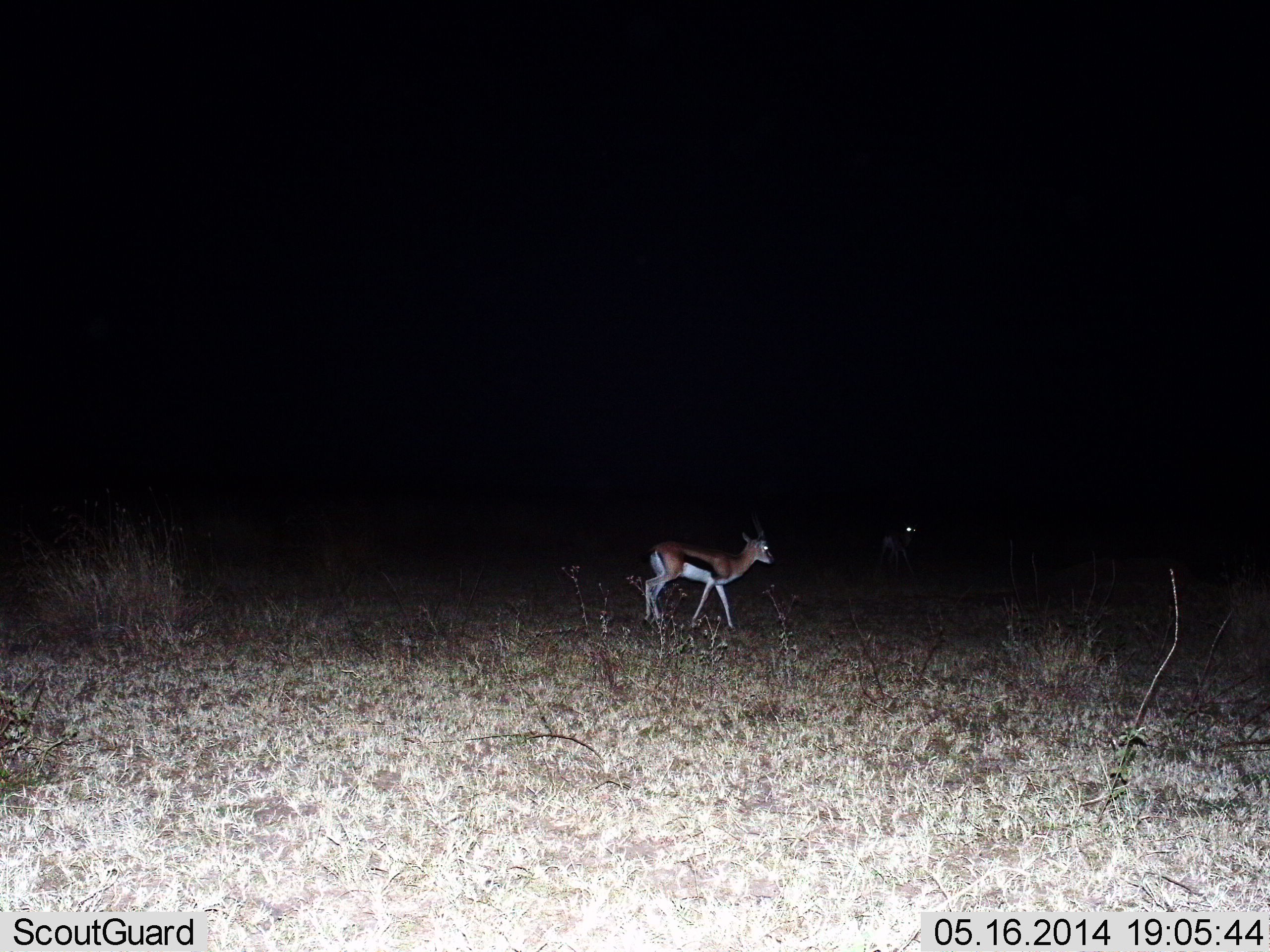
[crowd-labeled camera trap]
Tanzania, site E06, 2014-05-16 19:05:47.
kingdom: Animalia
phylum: Chordata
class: Mammalia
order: Artiodactyla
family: Bovidae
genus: Eudorcas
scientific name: Eudorcas thomsonii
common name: thomson's gazelle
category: gazellethomsons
Gazellethomsons (thomson's gazelle) (Eudorcas thomsonii), count 2. Behavior (volunteer vote fractions): standing 50%, resting 0%, moving 60%, interacting 0%. Young present (vote fraction): 0%. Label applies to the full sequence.